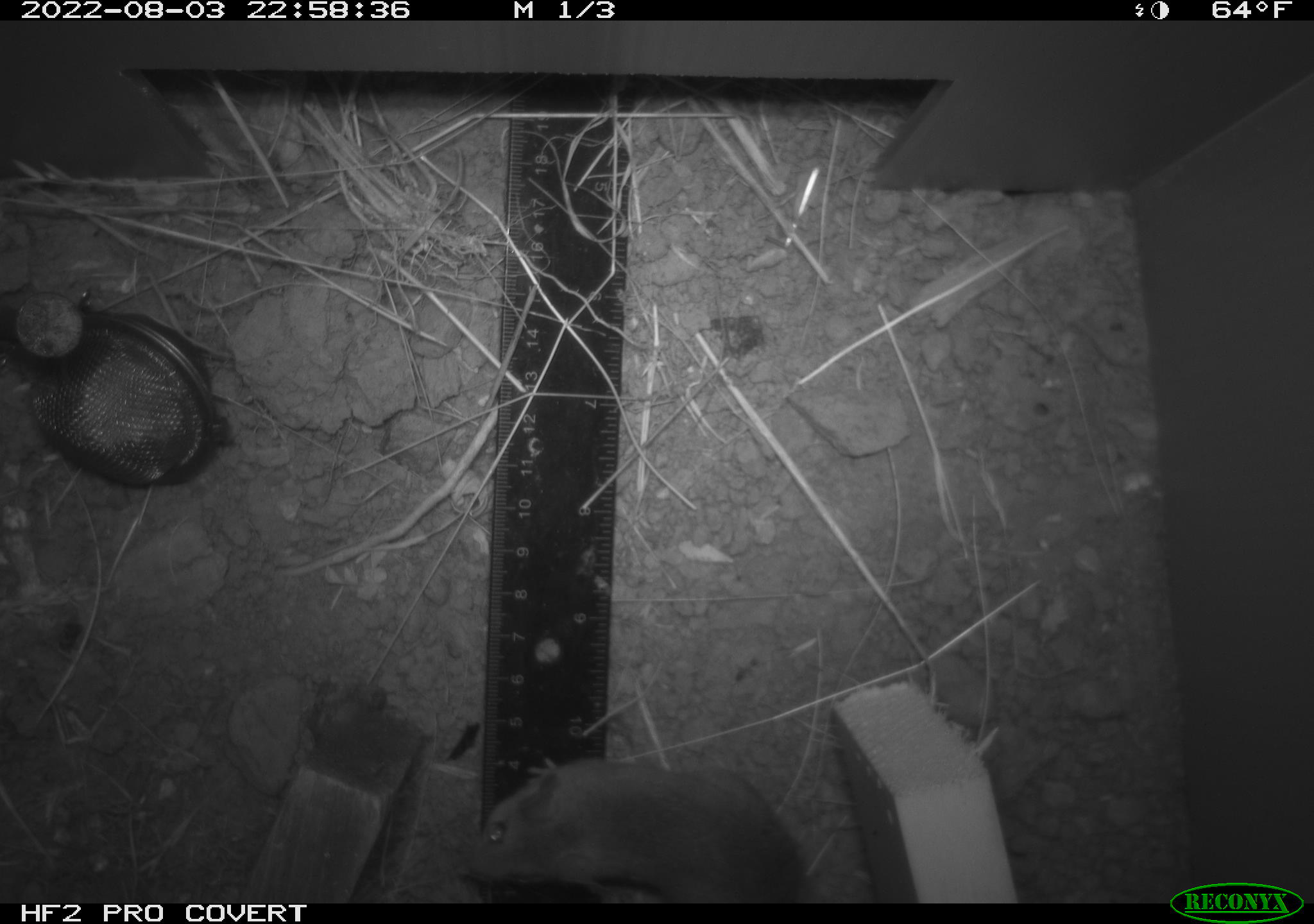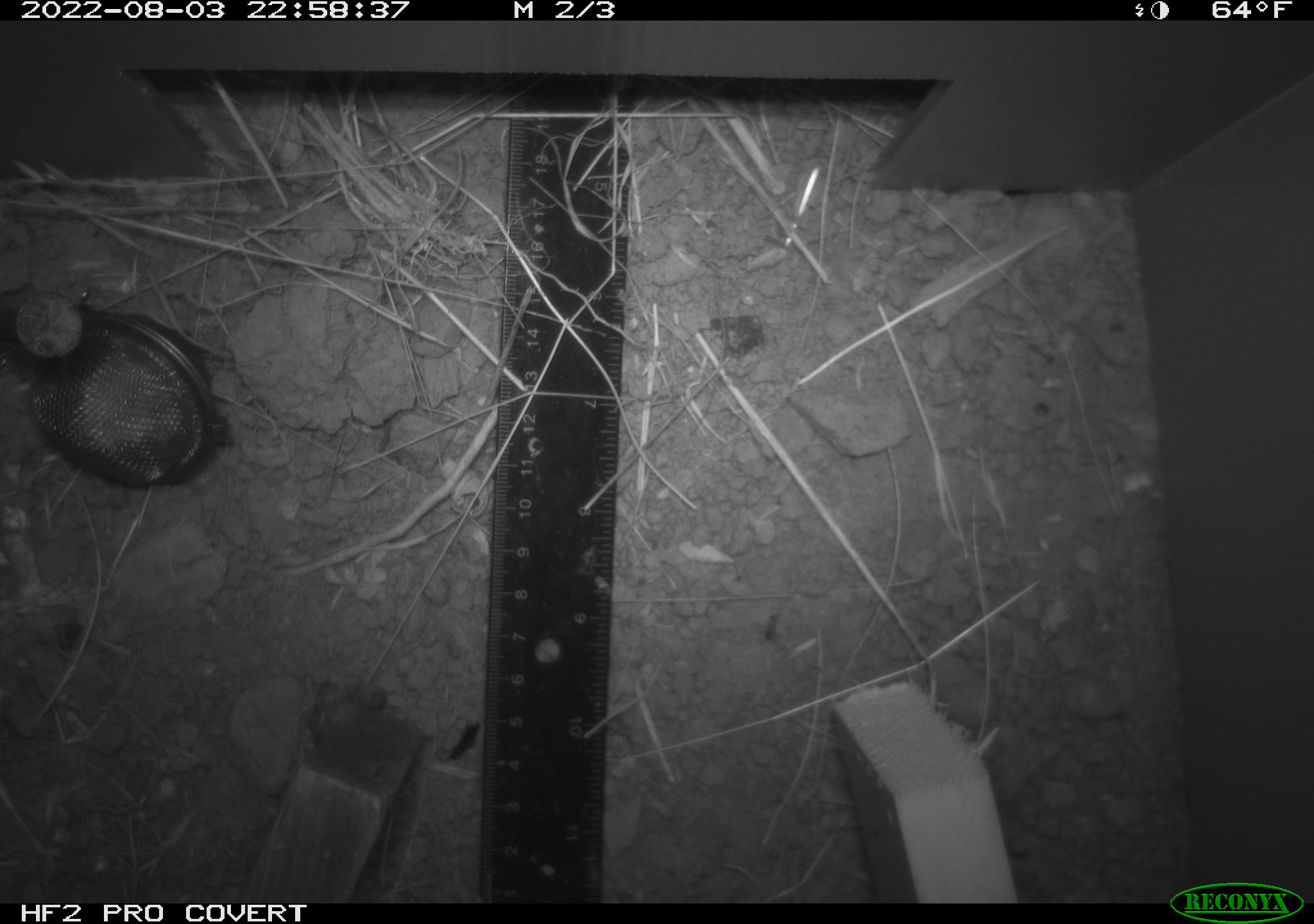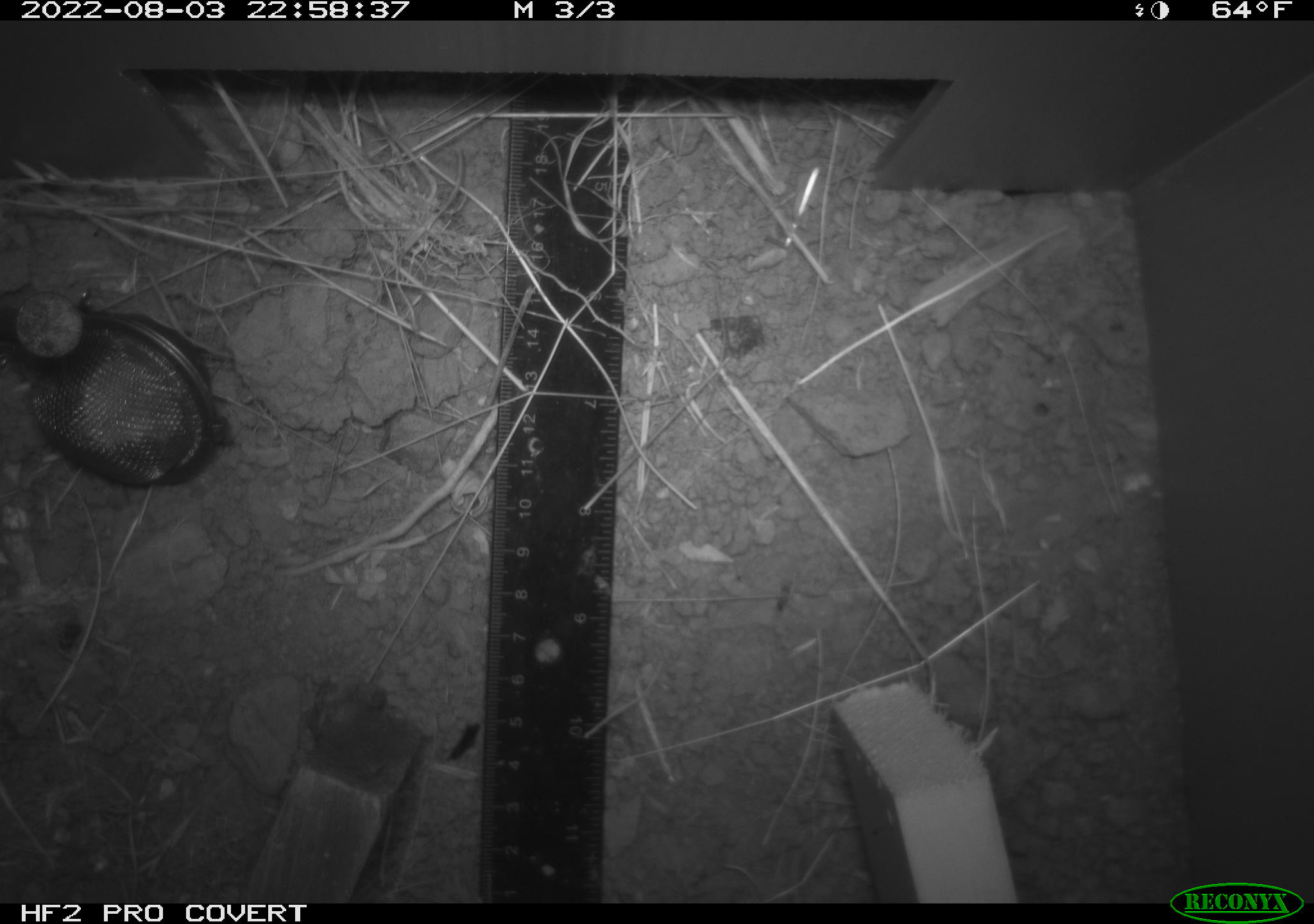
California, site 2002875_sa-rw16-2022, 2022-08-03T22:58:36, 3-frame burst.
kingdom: Animalia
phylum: Chordata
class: Mammalia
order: Rodentia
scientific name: Rodentia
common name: mouse species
Mouse species (Rodentia).